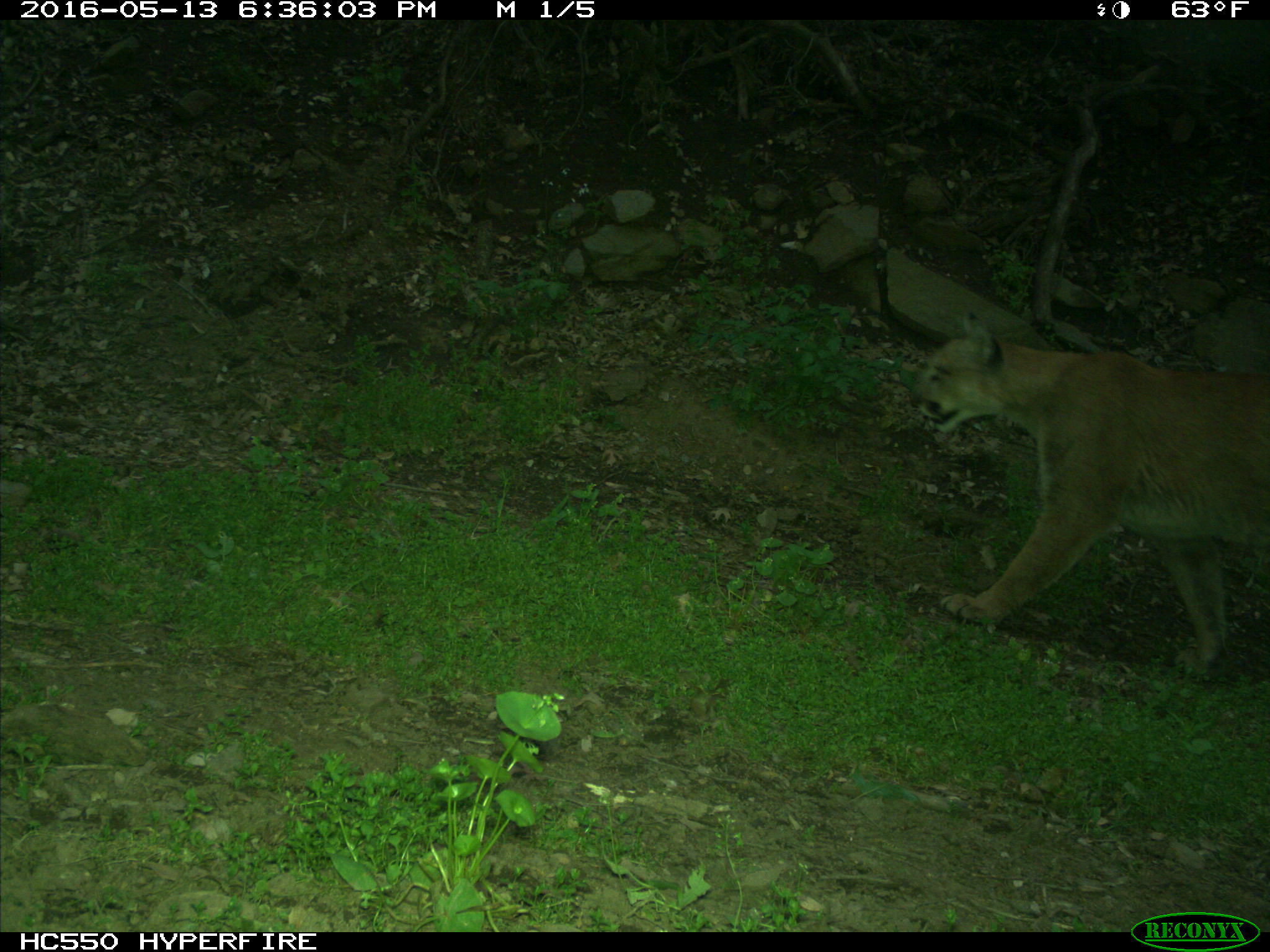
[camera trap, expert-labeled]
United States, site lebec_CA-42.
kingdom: Animalia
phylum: Chordata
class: Mammalia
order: Carnivora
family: Felidae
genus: Puma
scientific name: Puma concolor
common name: mountain lion